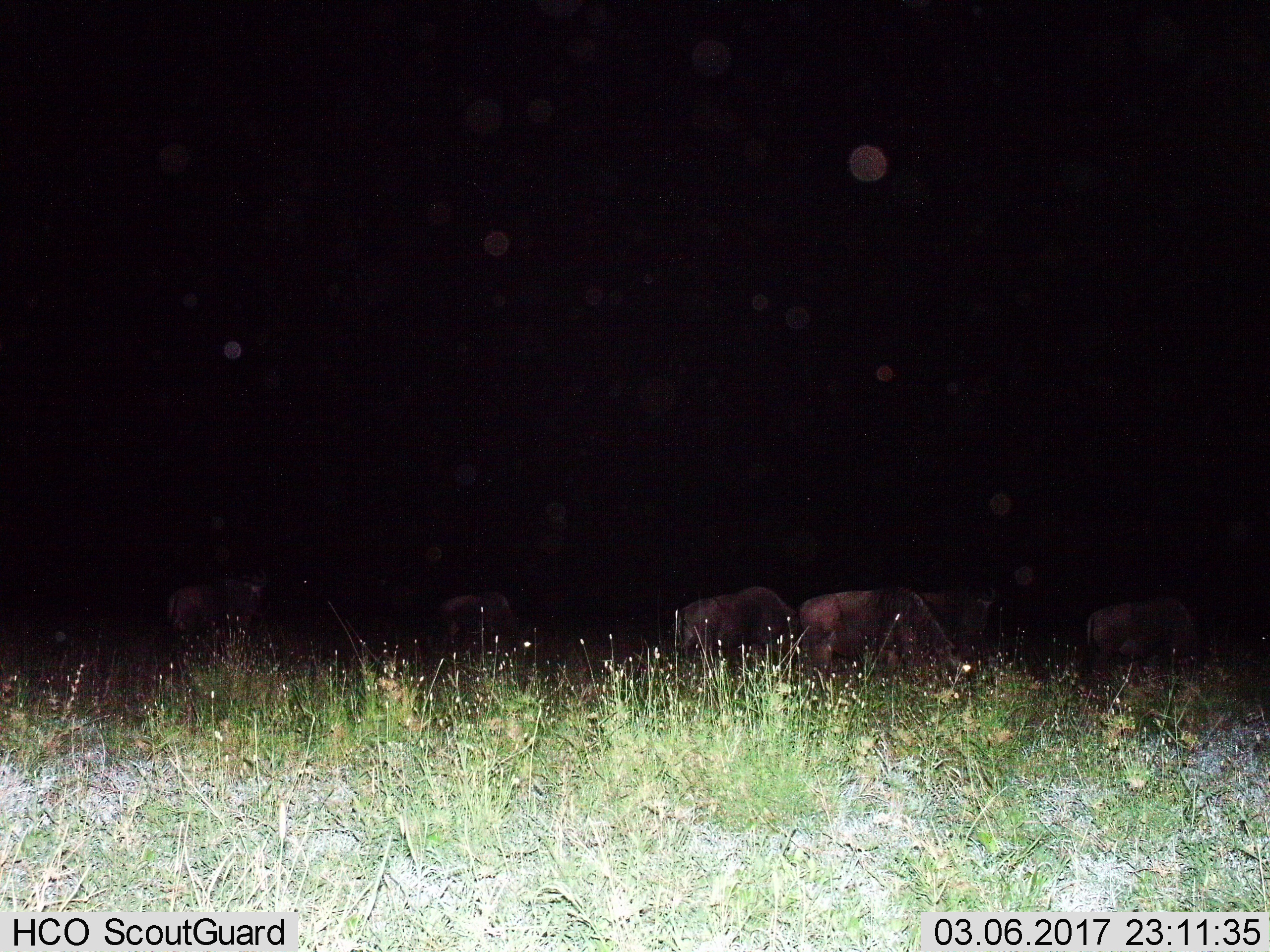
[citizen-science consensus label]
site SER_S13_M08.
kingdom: Animalia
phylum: Chordata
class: Mammalia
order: Artiodactyla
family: Bovidae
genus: Connochaetes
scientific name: Connochaetes taurinus taurinus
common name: blue wildebeest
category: wildebeestblue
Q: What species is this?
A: Wildebeestblue (blue wildebeest) (Connochaetes taurinus taurinus).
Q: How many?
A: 7.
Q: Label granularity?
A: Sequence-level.